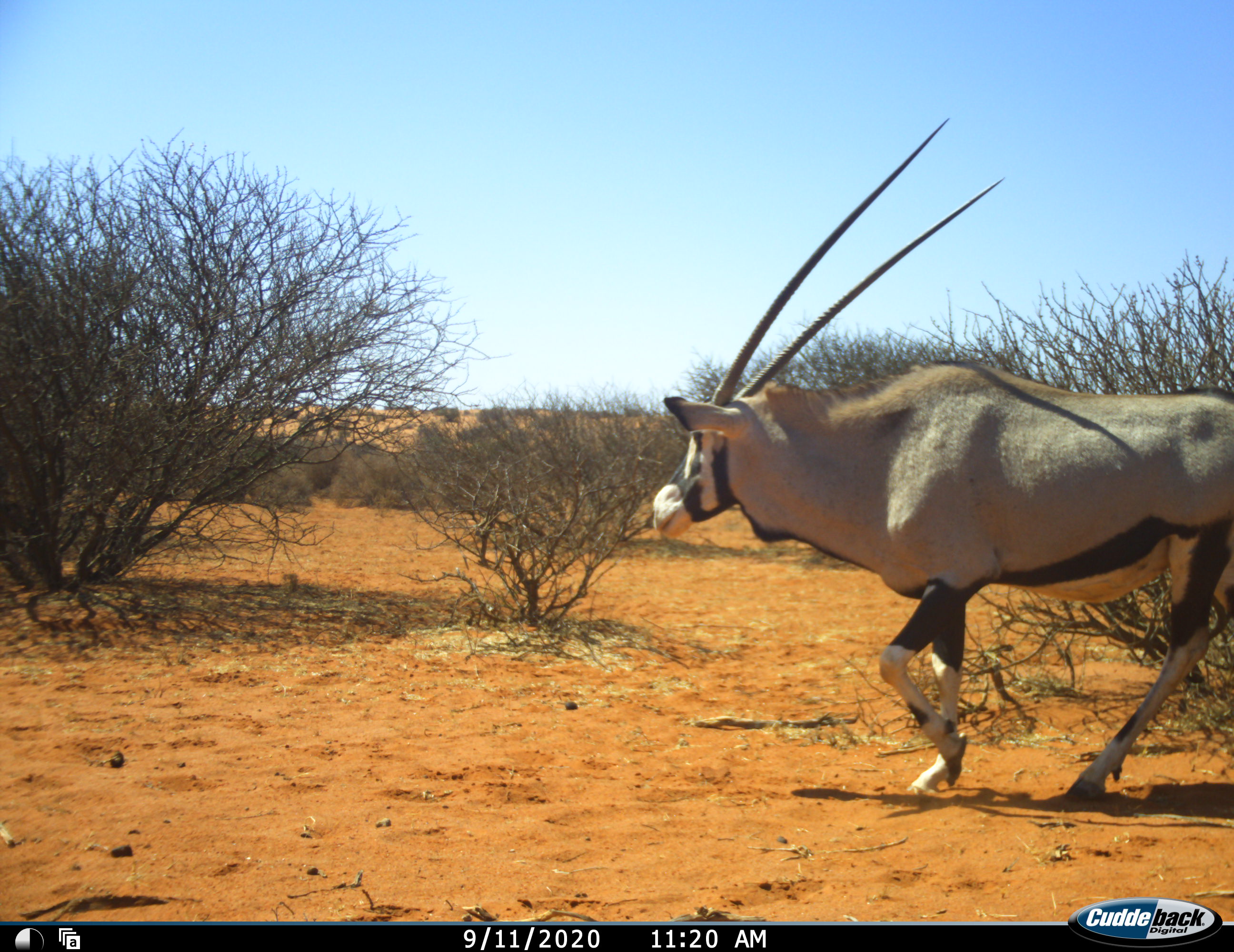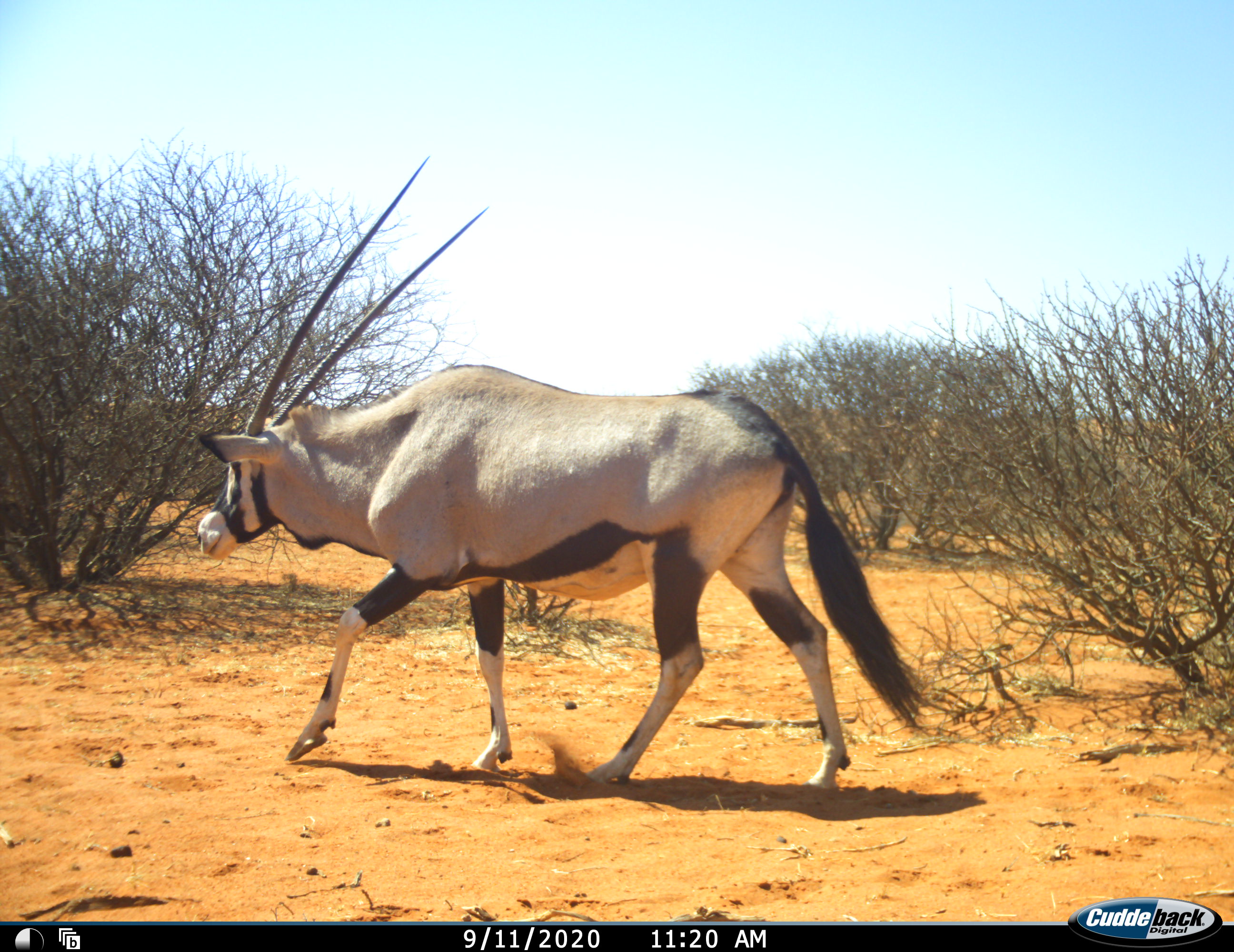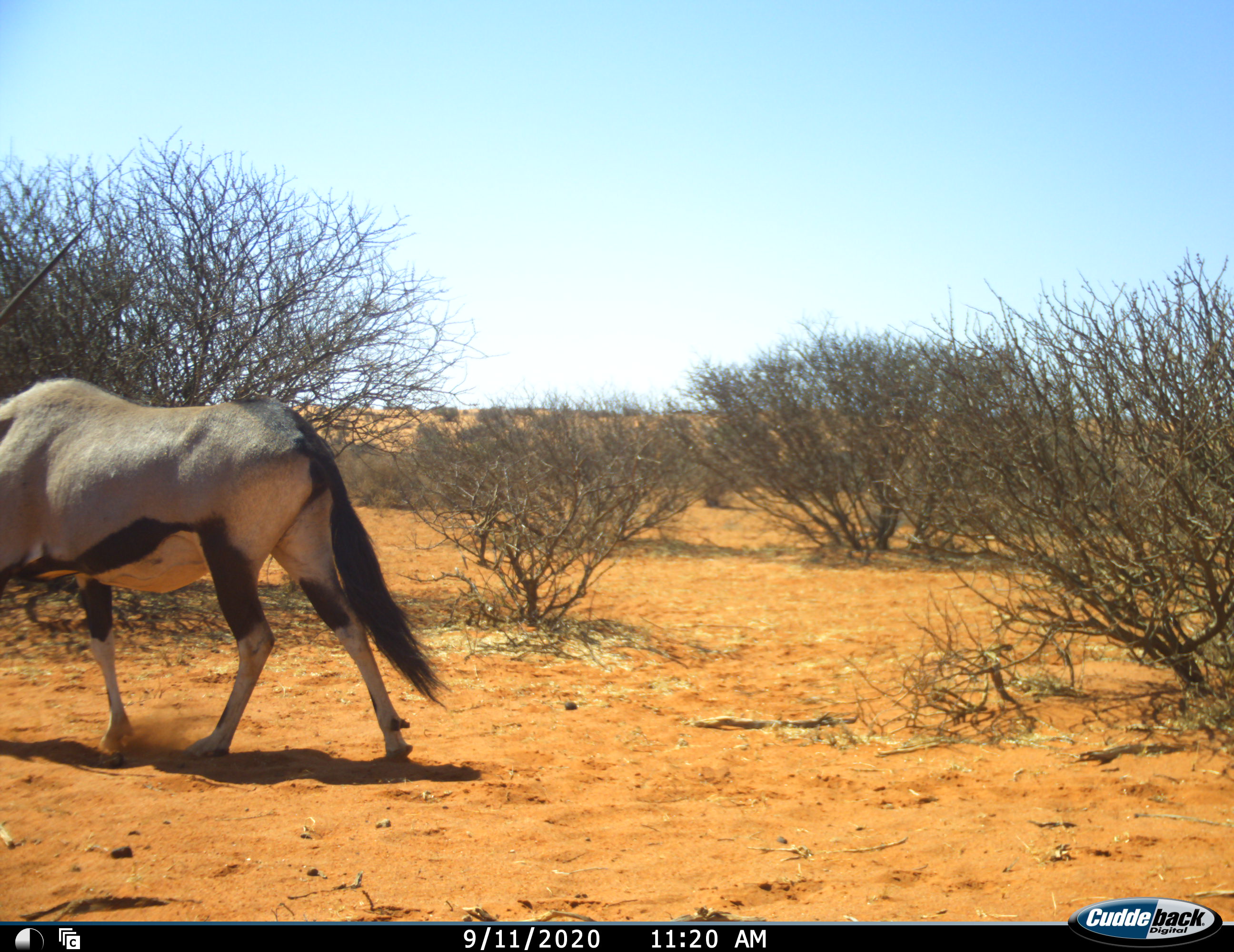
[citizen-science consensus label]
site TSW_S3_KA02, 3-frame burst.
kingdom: Animalia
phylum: Chordata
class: Mammalia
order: Artiodactyla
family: Bovidae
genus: Oryx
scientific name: Oryx gazella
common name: gemsbok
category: oryx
Oryx (gemsbok) (Oryx gazella), count 1. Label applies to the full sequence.